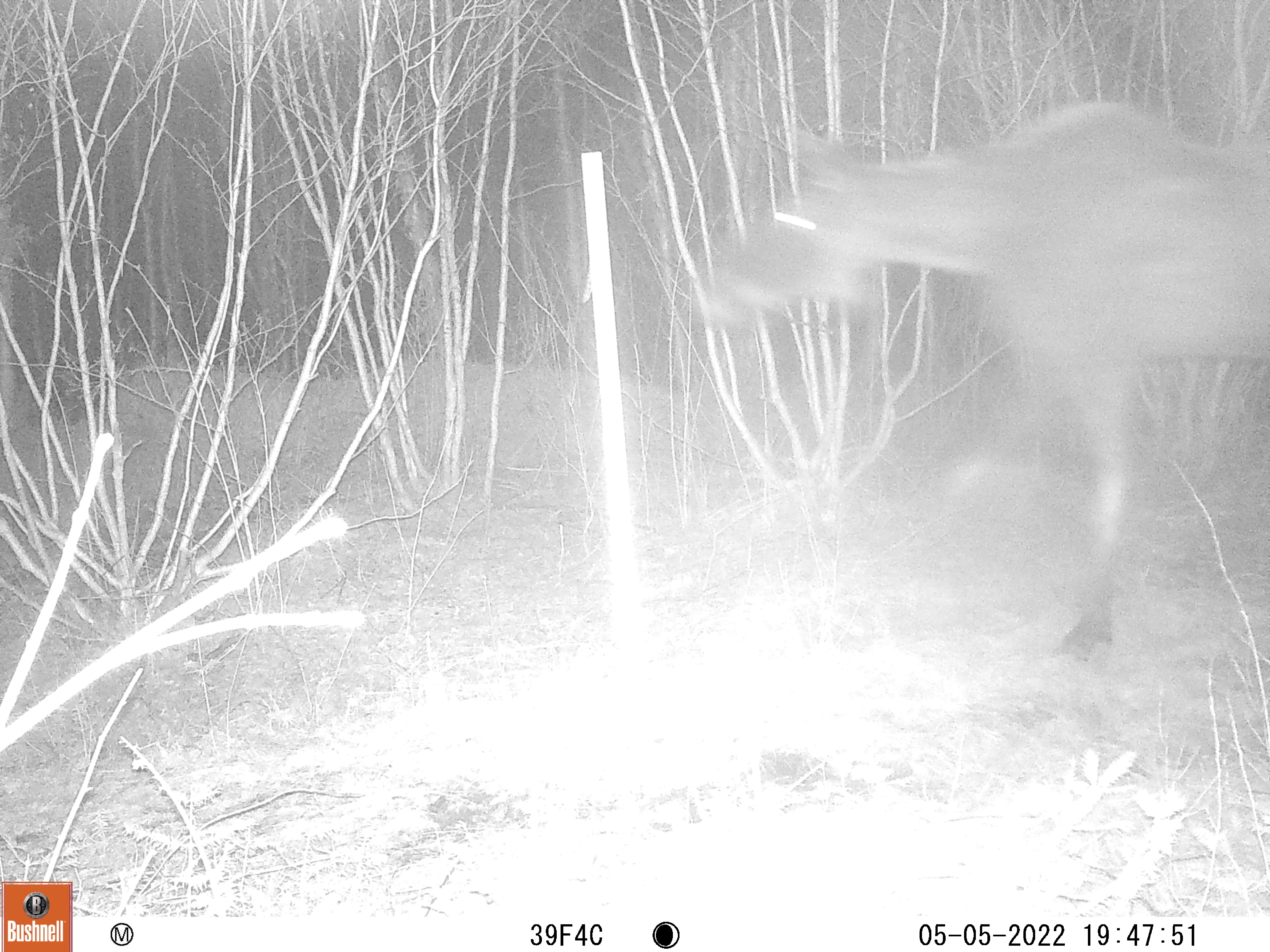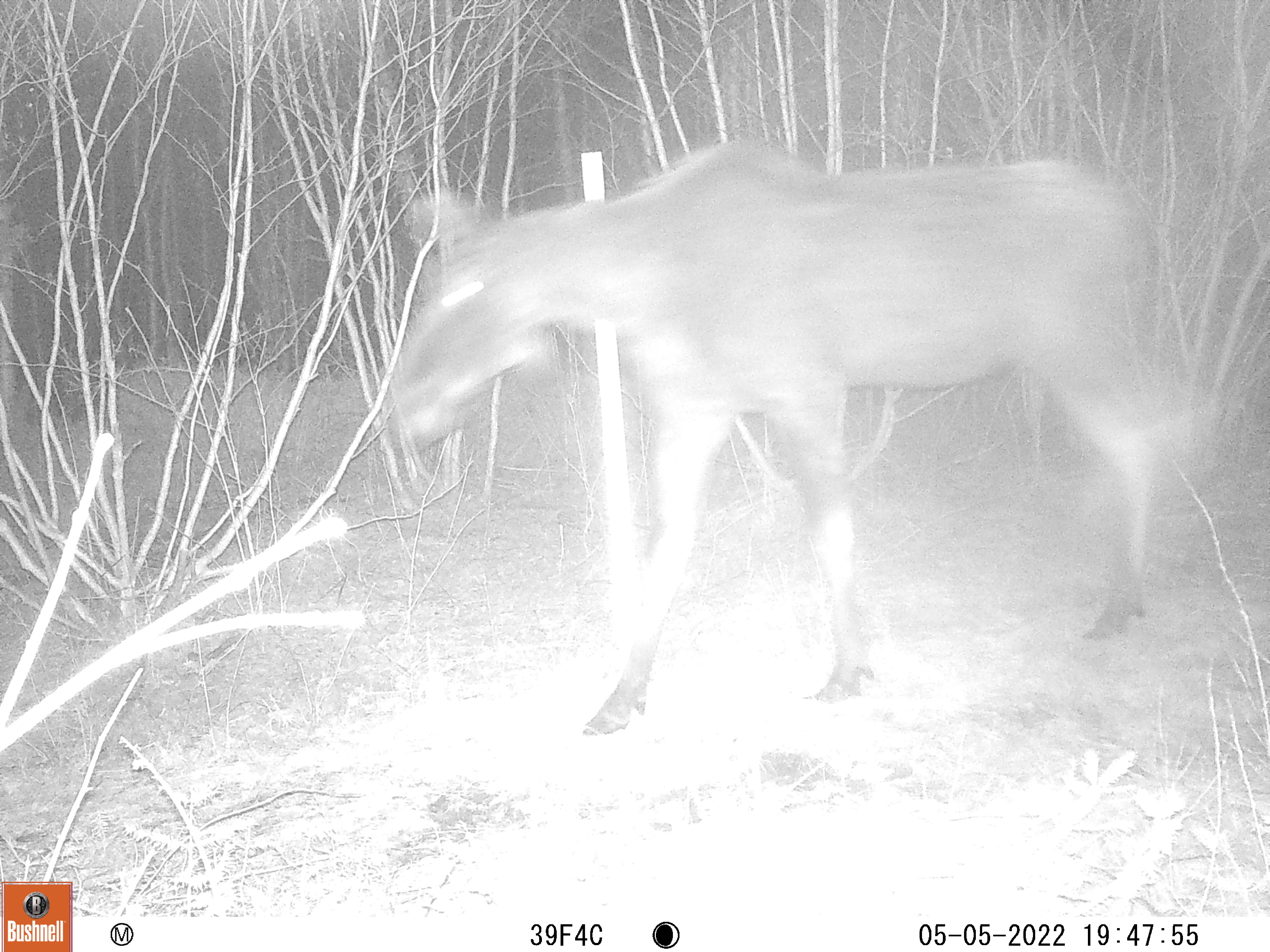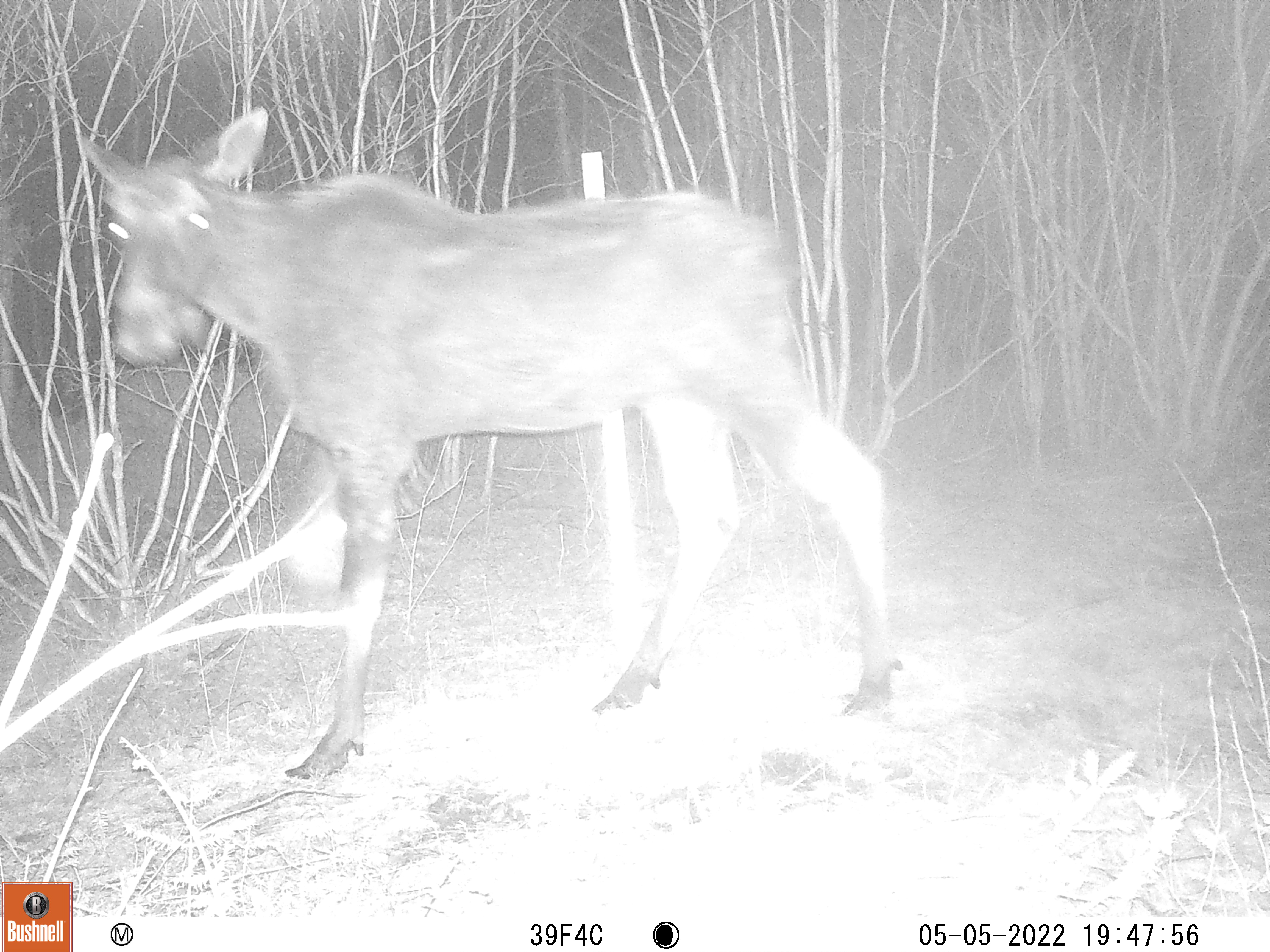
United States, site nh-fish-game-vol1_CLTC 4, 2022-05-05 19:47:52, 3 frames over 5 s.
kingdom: Animalia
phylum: Chordata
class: Mammalia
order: Artiodactyla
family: Cervidae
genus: Alces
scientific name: Alces alces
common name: moose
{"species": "moose (Alces alces)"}